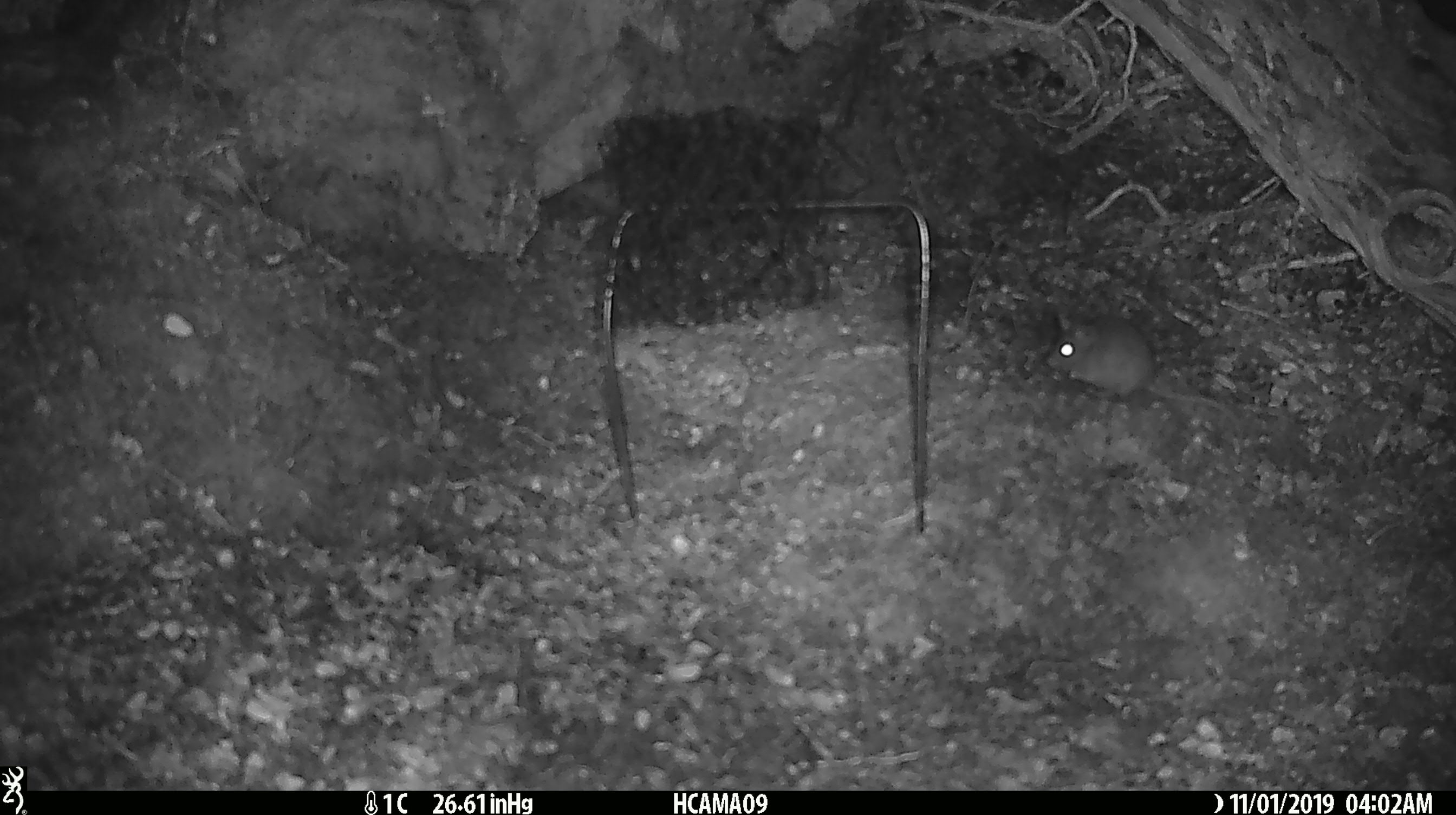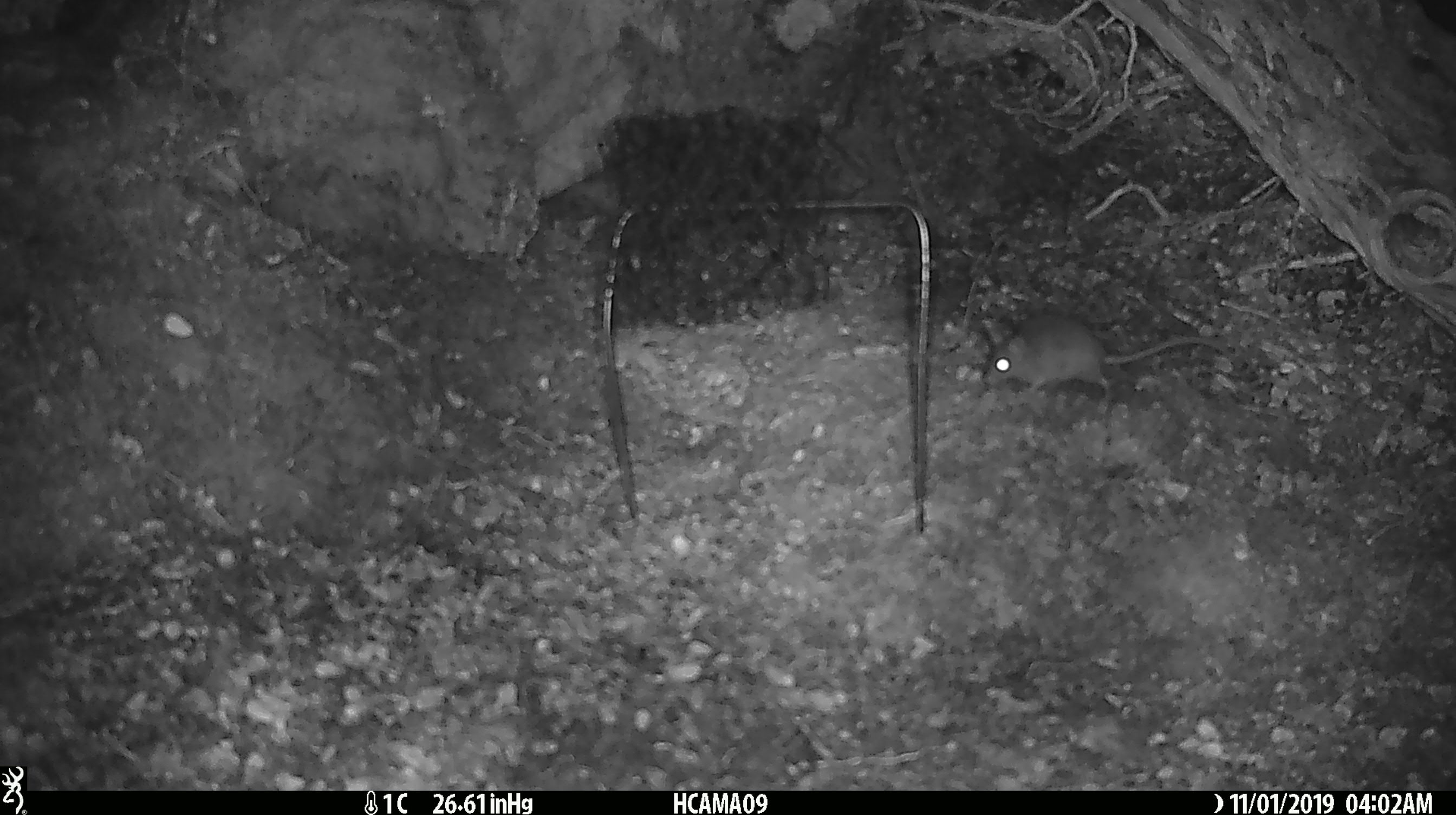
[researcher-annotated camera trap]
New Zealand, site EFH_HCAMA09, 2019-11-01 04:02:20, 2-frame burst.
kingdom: Animalia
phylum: Chordata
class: Mammalia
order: Rodentia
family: Muridae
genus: Mus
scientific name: Mus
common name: mouse